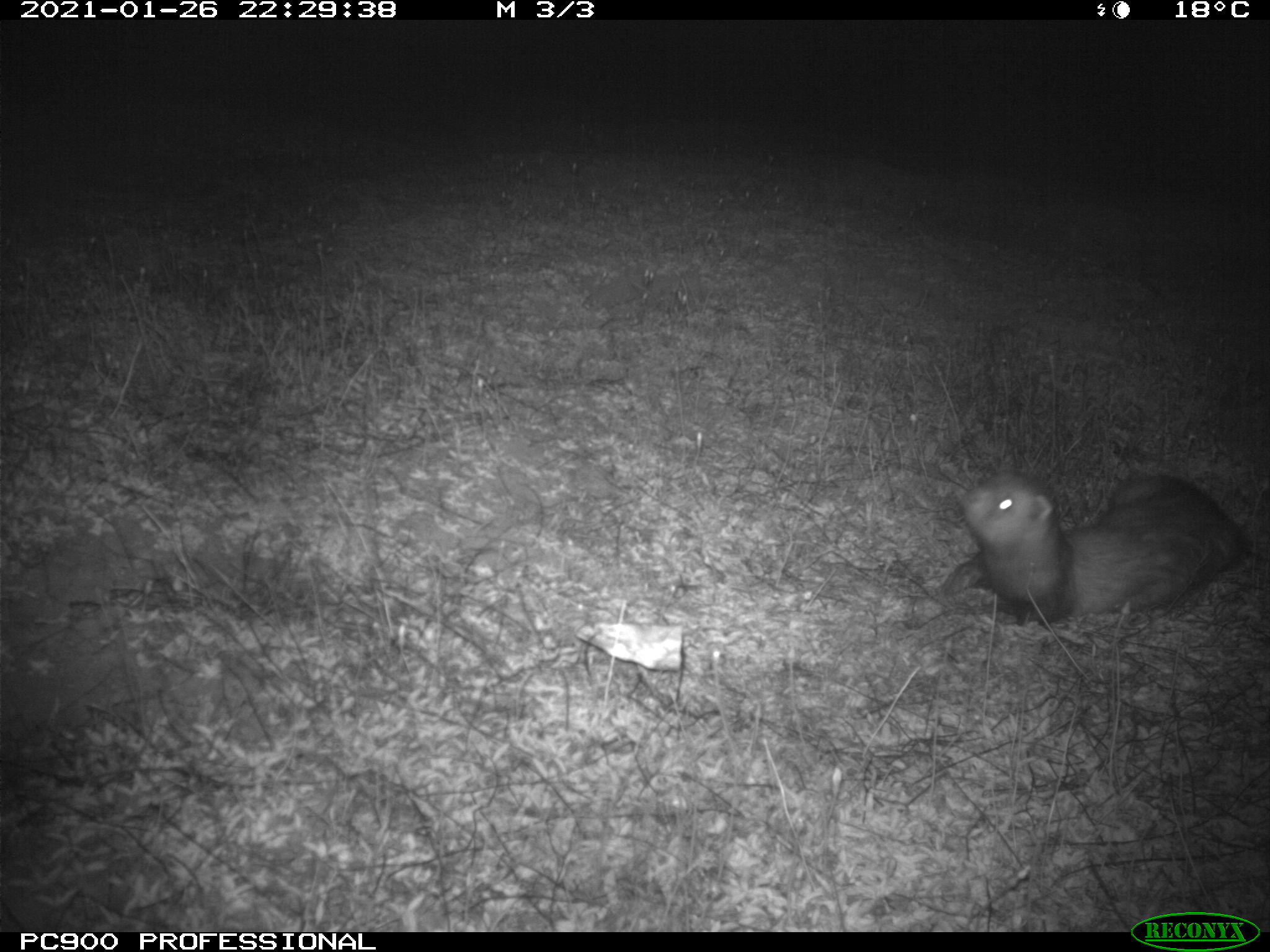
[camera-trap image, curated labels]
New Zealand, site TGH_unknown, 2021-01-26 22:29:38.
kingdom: Animalia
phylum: Chordata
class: Mammalia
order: Carnivora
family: Mustelidae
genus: Mustela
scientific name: Mustela furo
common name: ferret